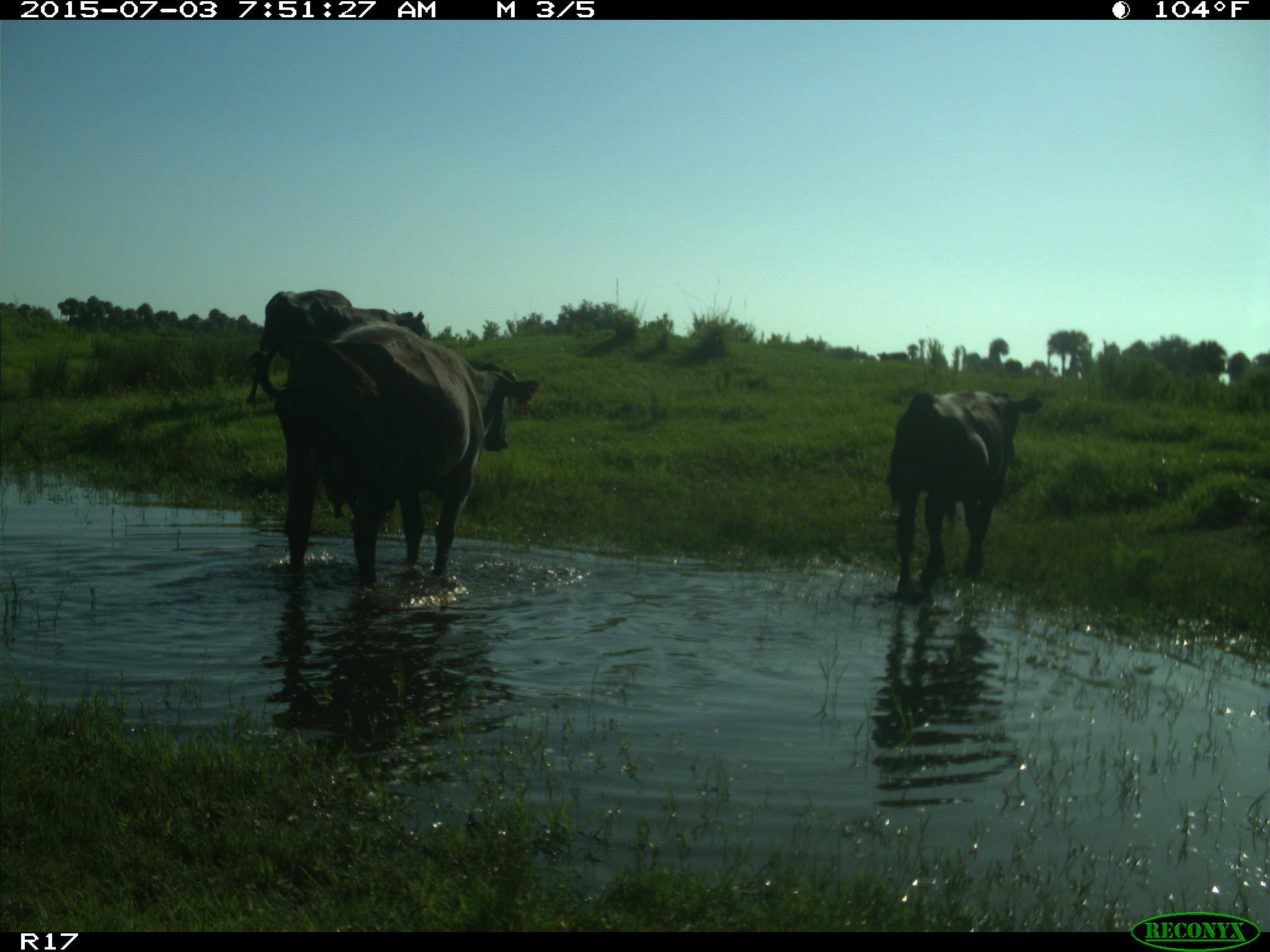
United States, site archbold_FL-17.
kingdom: Animalia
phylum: Chordata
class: Mammalia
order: Artiodactyla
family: Bovidae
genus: Bos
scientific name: Bos taurus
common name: domestic cow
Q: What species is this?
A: Bos taurus (domestic cow).